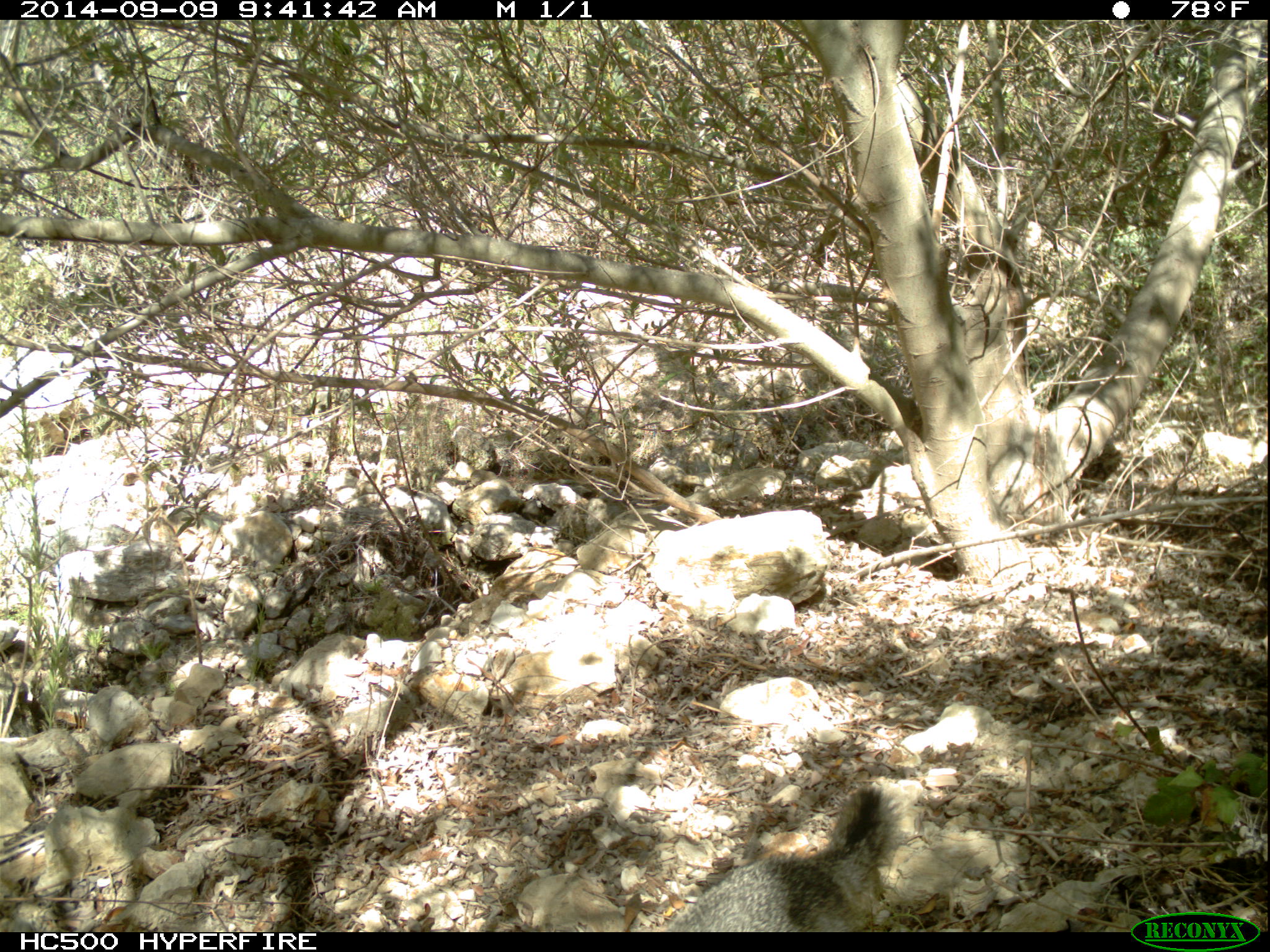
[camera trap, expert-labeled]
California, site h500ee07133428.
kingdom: Animalia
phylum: Chordata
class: Mammalia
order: Carnivora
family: Canidae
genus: Urocyon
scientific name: Urocyon littoralis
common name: island fox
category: fox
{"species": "fox (island fox) (Urocyon littoralis)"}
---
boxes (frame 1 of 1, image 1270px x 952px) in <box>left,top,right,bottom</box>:
fox: <box>659,782,909,933</box>